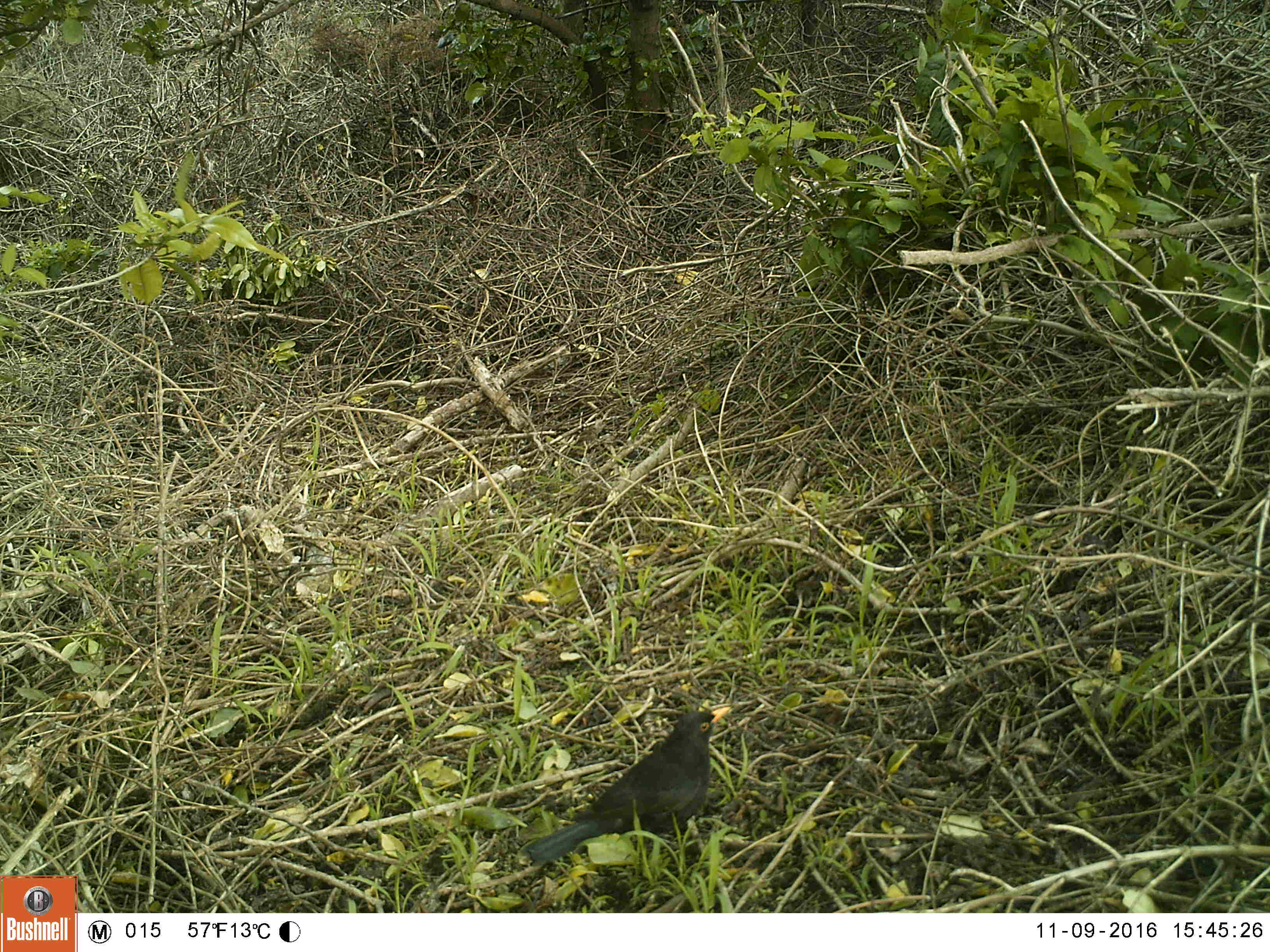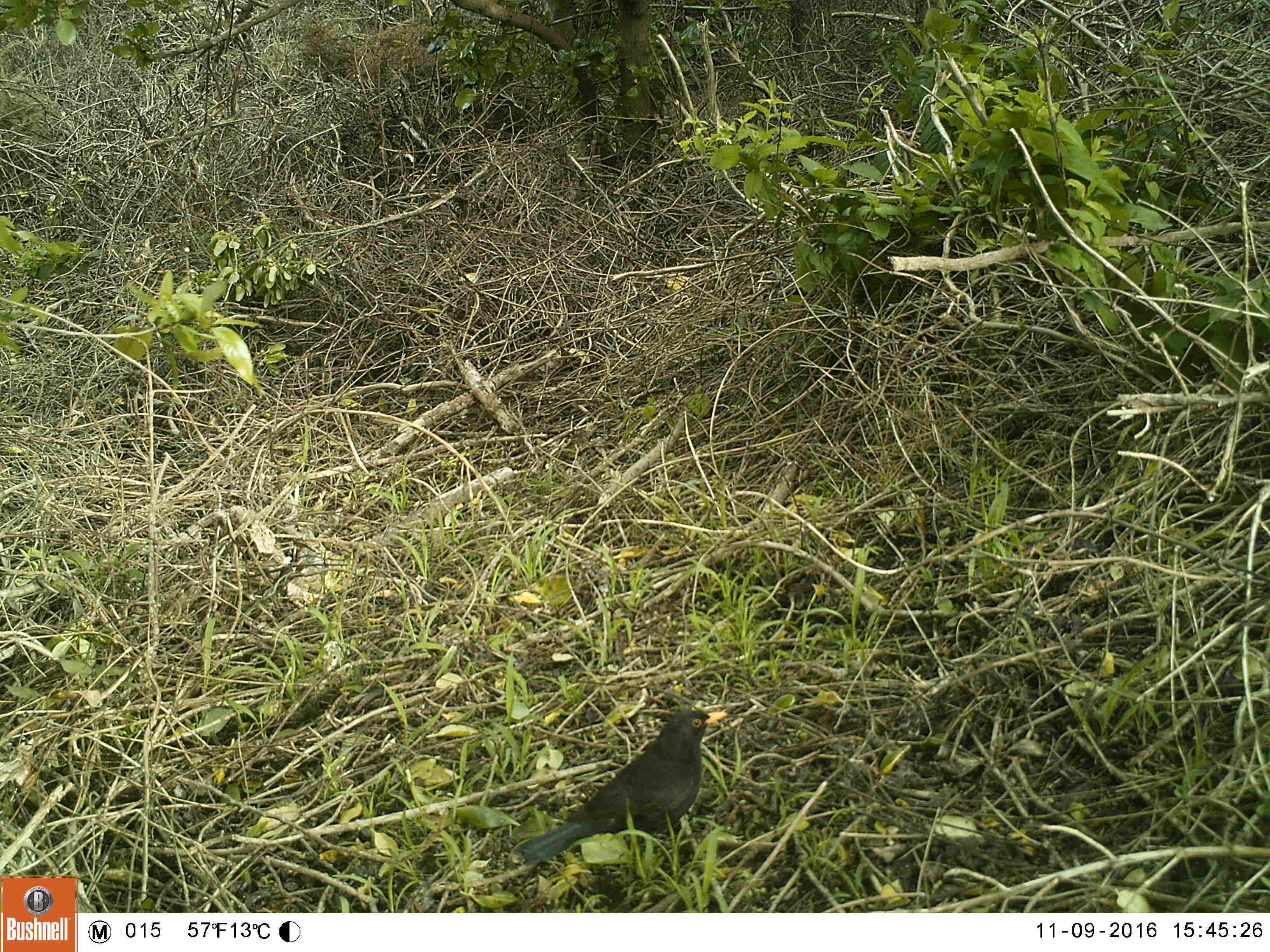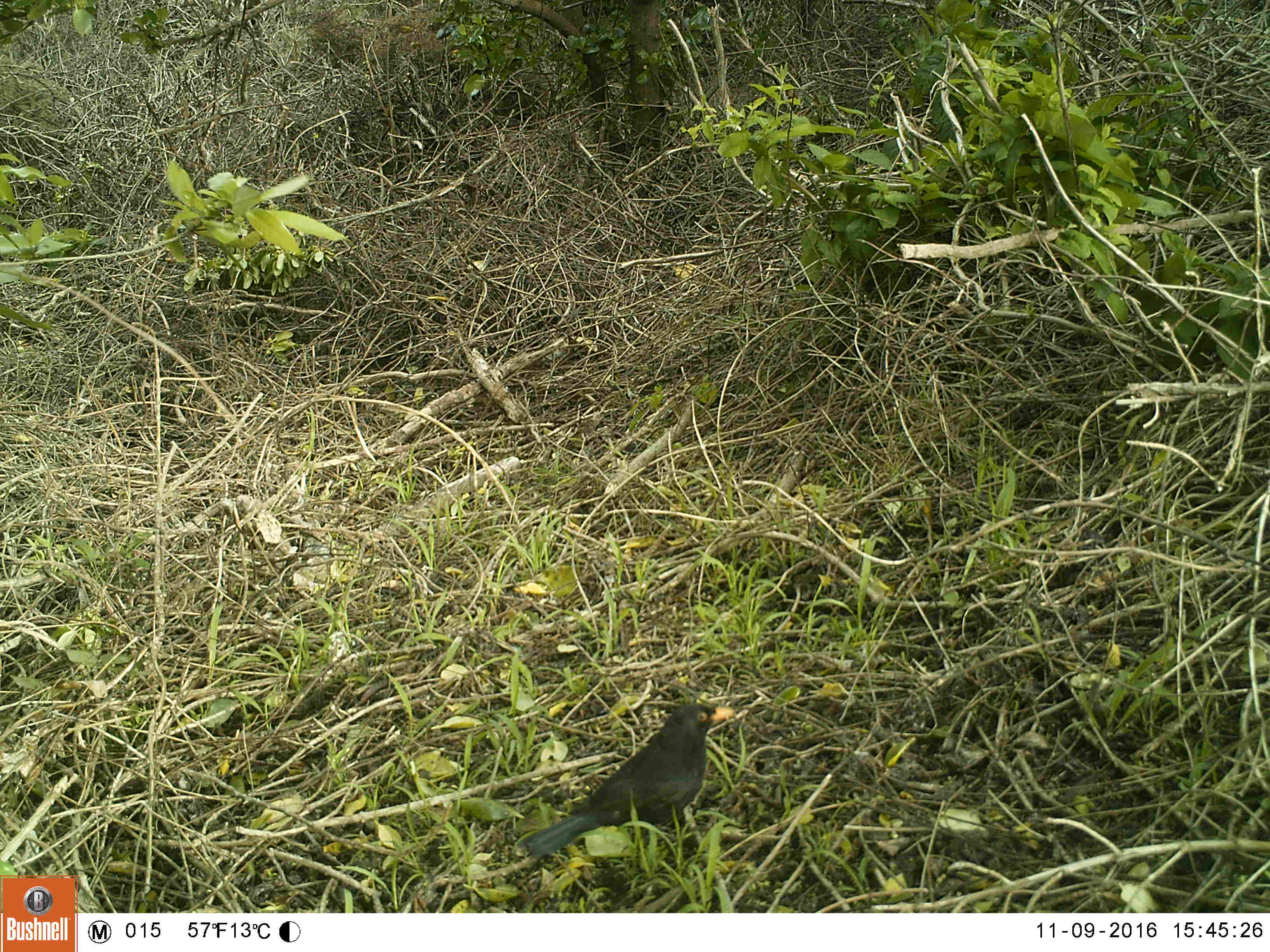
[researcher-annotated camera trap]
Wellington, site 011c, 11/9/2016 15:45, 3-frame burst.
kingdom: Animalia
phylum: Chordata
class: Aves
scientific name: Aves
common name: bird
Bird (Aves).